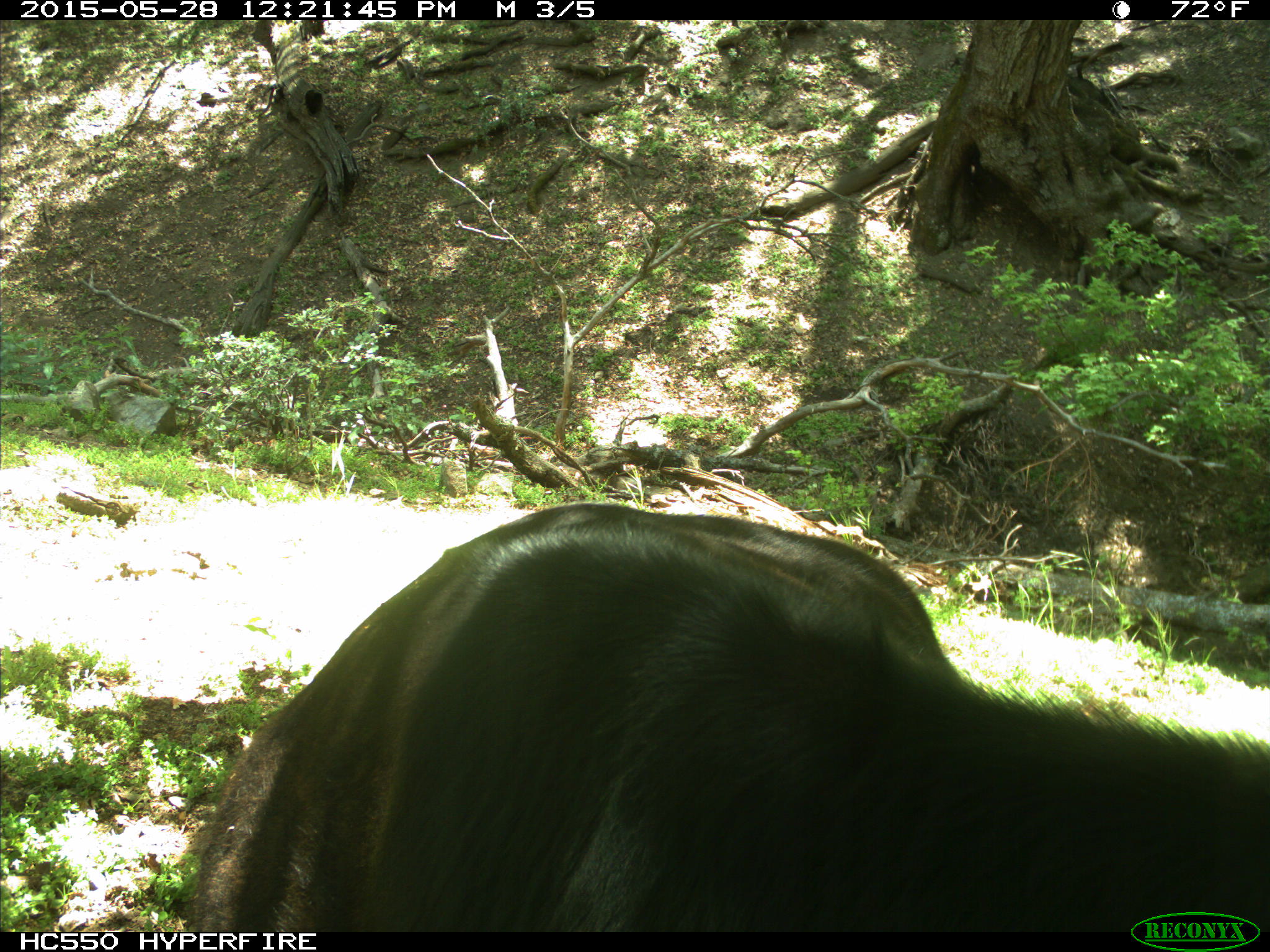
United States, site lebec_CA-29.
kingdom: Animalia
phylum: Chordata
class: Mammalia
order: Artiodactyla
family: Bovidae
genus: Bos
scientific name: Bos taurus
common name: domestic cow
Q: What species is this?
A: Bos taurus (domestic cow).